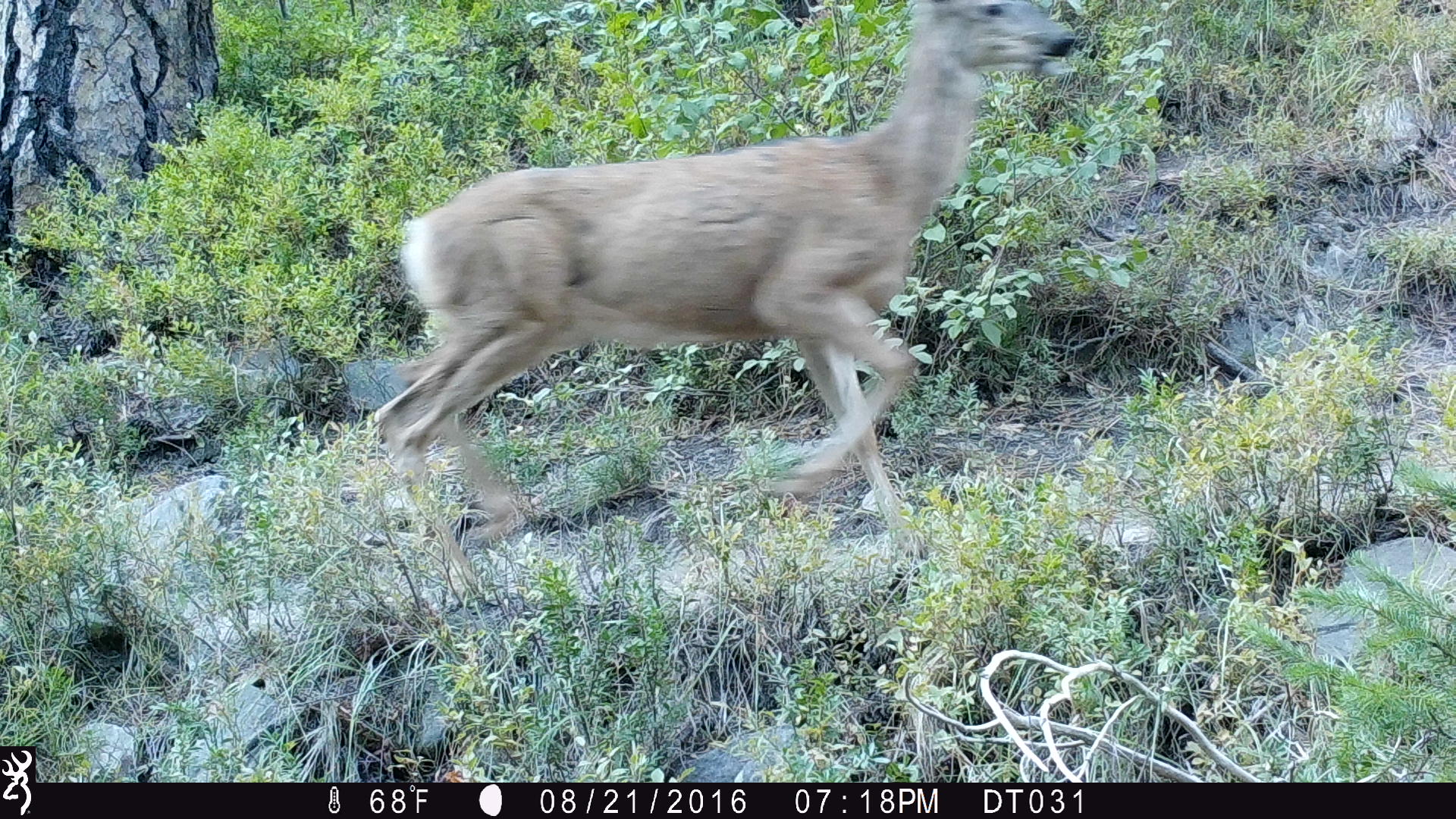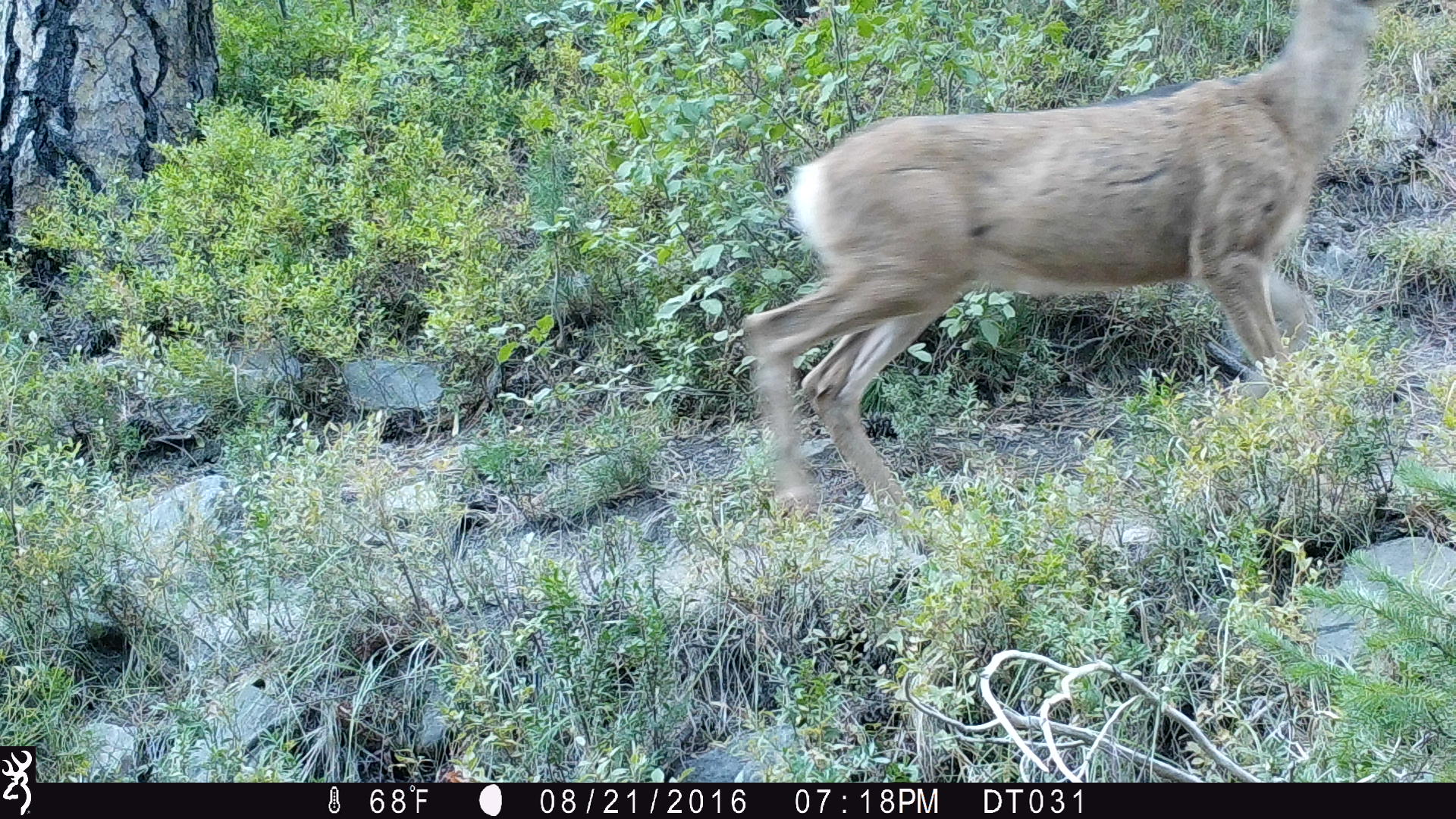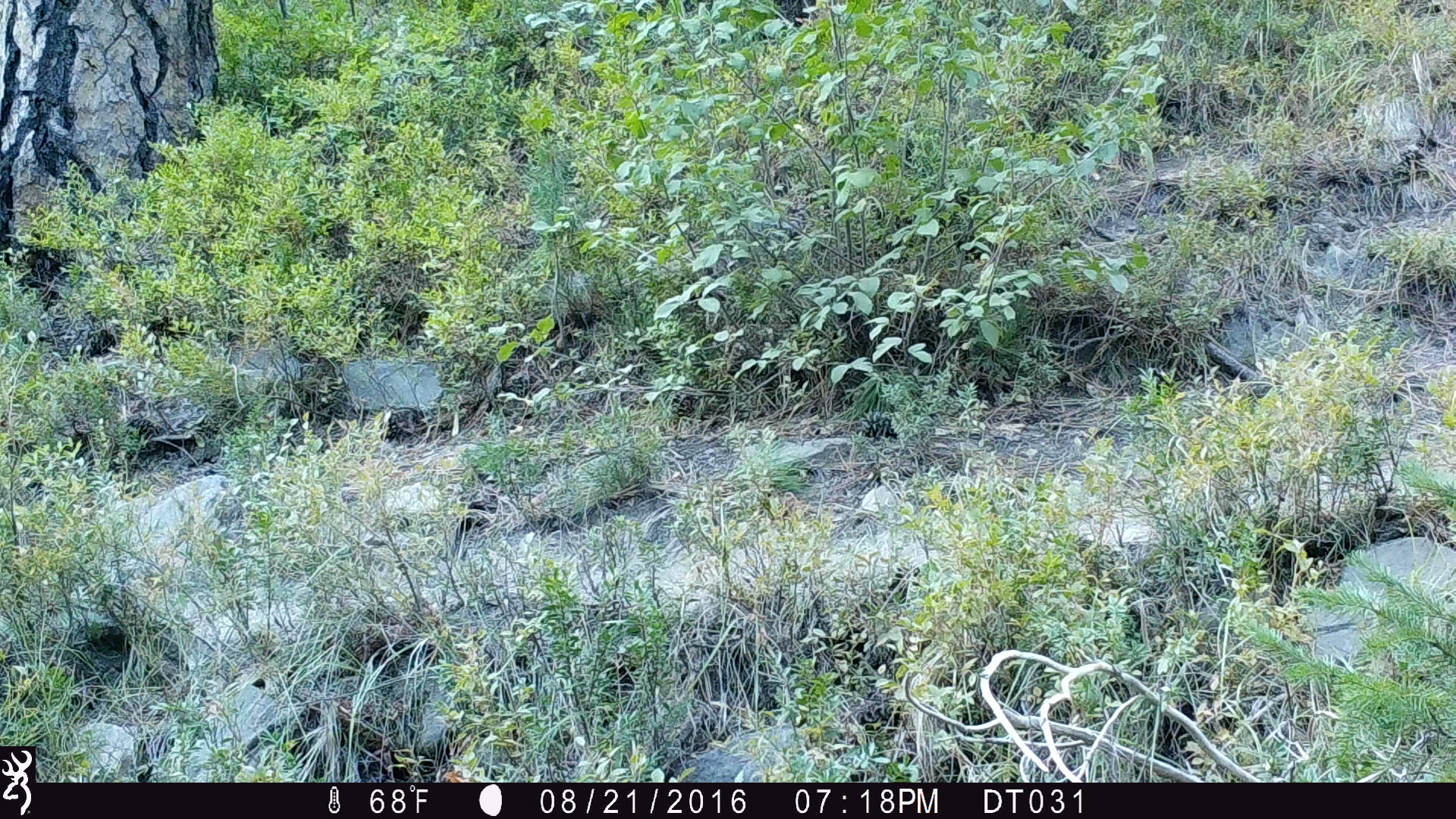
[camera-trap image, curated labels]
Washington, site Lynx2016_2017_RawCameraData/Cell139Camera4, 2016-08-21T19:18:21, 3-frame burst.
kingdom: Animalia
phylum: Chordata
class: Mammalia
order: Artiodactyla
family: Cervidae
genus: Odocoileus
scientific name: Odocoileus hemionus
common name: mule deer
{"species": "Odocoileus hemionus (mule deer)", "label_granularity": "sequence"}